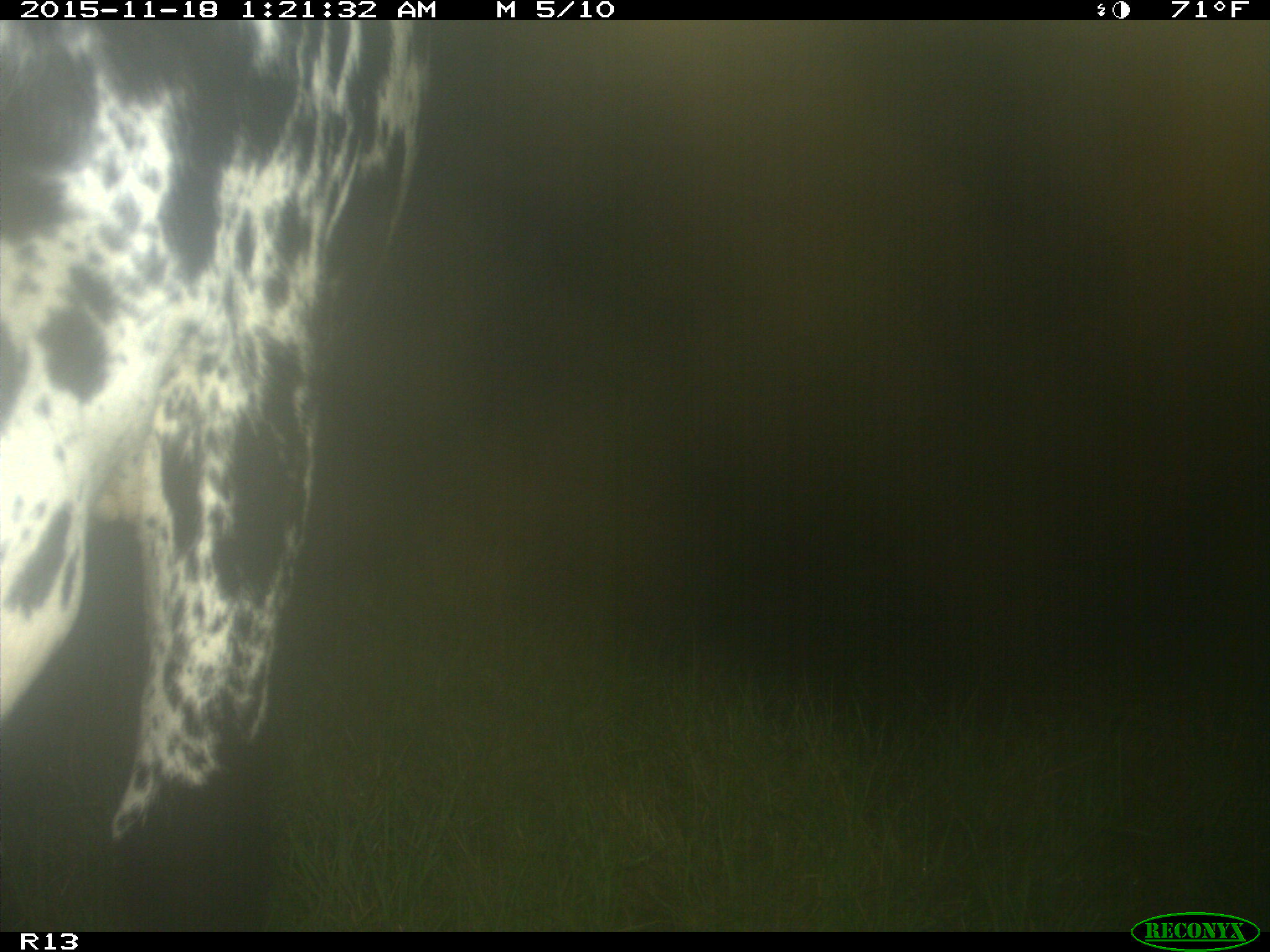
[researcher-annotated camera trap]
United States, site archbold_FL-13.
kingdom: Animalia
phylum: Chordata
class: Mammalia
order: Artiodactyla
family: Bovidae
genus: Bos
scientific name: Bos taurus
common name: domestic cow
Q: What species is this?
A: Bos taurus (domestic cow).